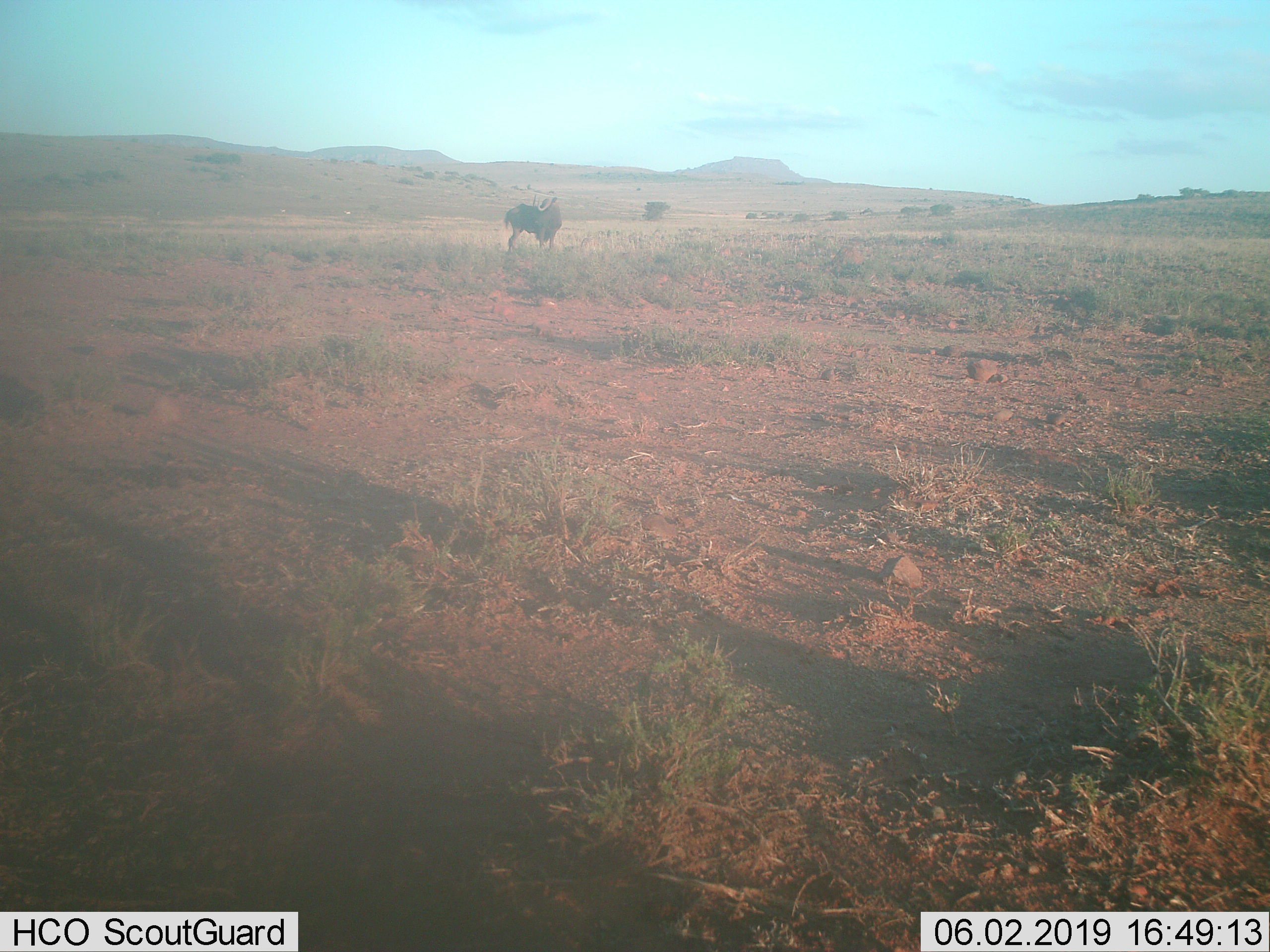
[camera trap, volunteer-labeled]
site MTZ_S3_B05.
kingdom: Animalia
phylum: Chordata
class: Mammalia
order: Artiodactyla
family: Bovidae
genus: Connochaetes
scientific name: Connochaetes gnou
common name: black wildebeest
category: wildebeestblack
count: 1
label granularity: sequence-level